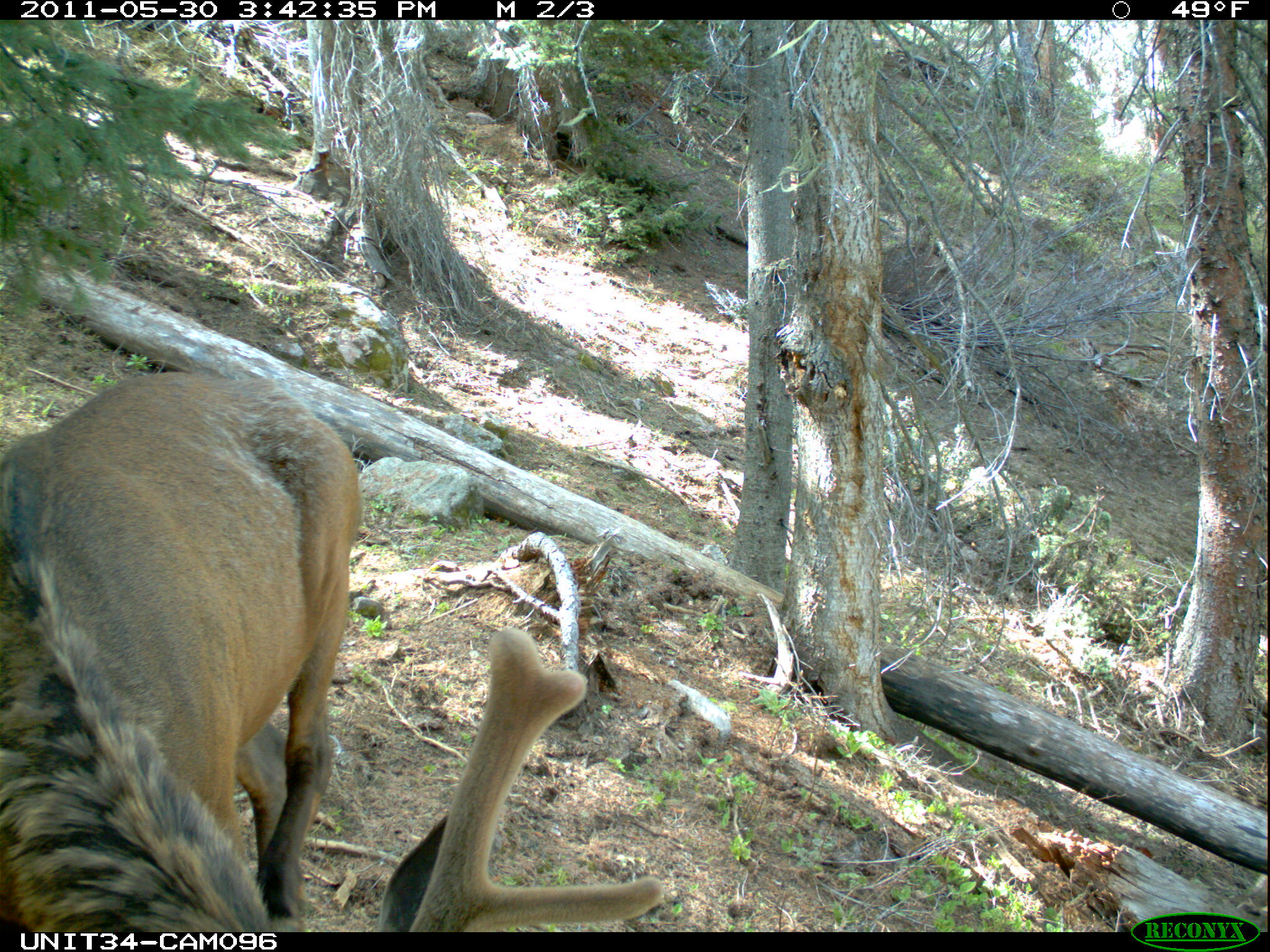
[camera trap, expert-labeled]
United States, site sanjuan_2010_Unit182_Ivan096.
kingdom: Animalia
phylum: Chordata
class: Mammalia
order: Artiodactyla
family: Cervidae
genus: Cervus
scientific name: Cervus elaphus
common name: red deer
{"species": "Cervus elaphus (red deer)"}